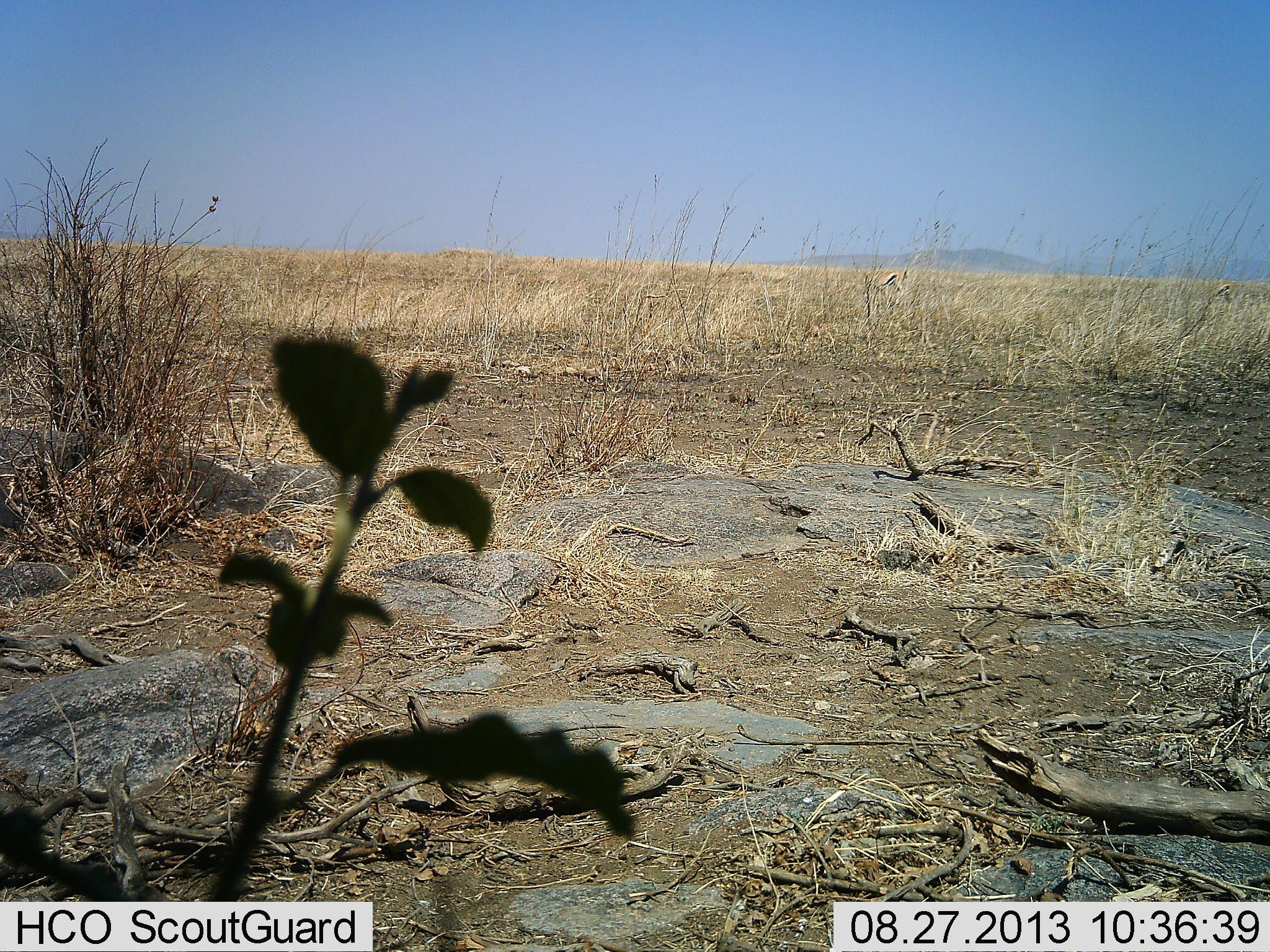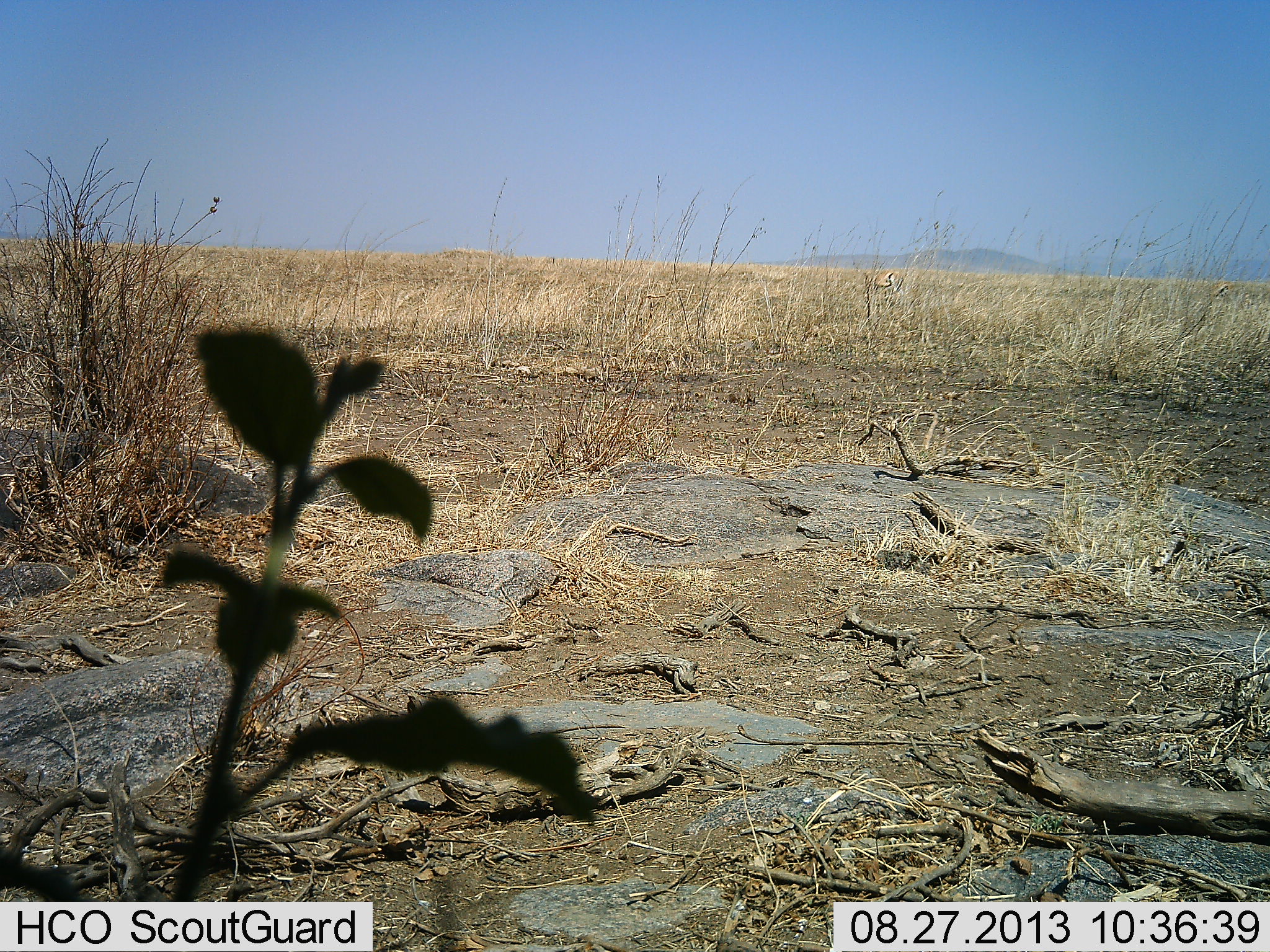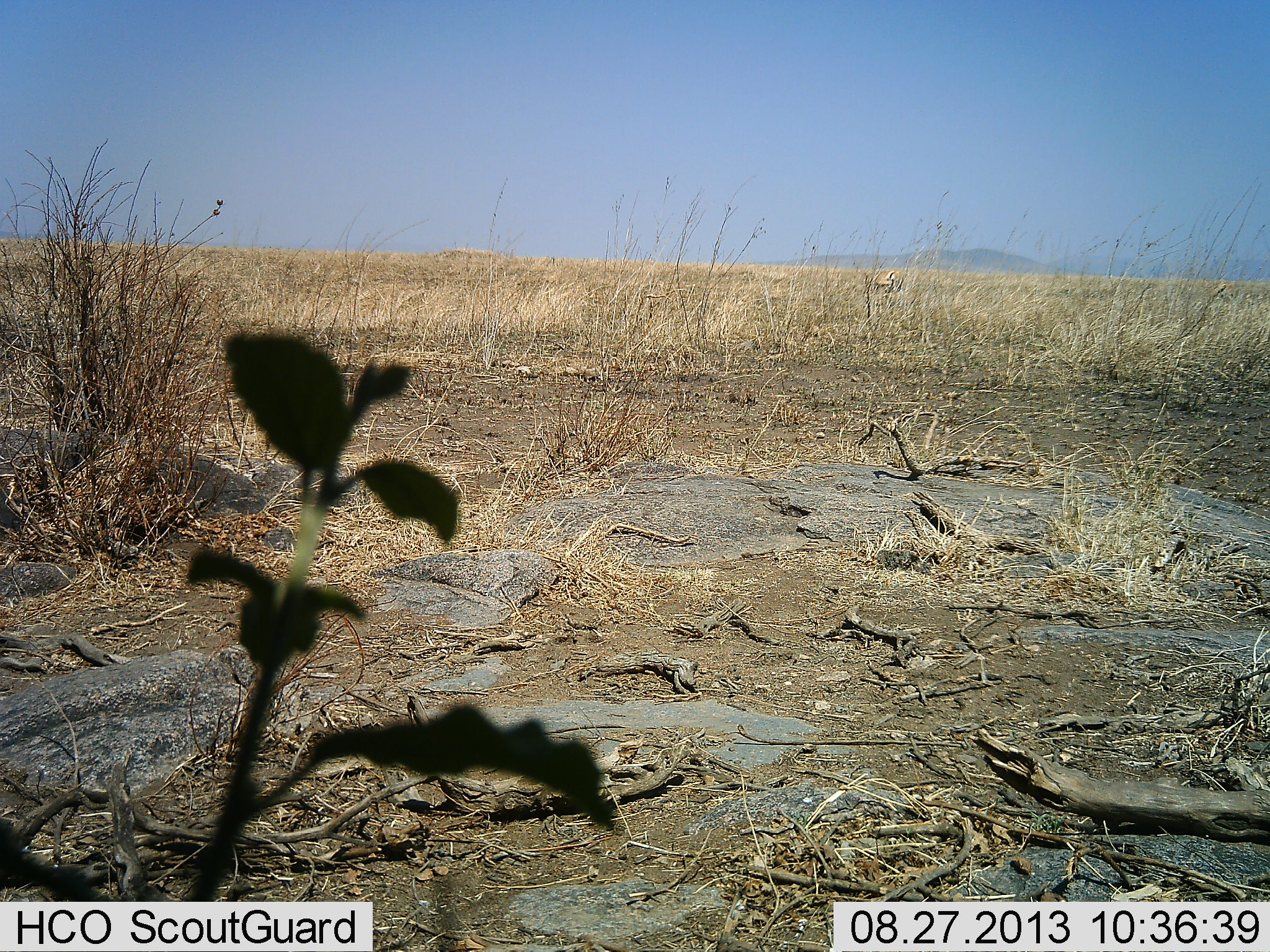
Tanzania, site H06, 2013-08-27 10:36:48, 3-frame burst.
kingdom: Animalia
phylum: Chordata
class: Mammalia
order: Artiodactyla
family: Bovidae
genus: Eudorcas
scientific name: Eudorcas thomsonii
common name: thomson's gazelle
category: gazellethomsons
Gazellethomsons (thomson's gazelle) (Eudorcas thomsonii), count 1. Behavior (volunteer vote fractions): standing 50%, resting 6%, moving 17%, interacting 0%. Young present (vote fraction): 0%. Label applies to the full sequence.